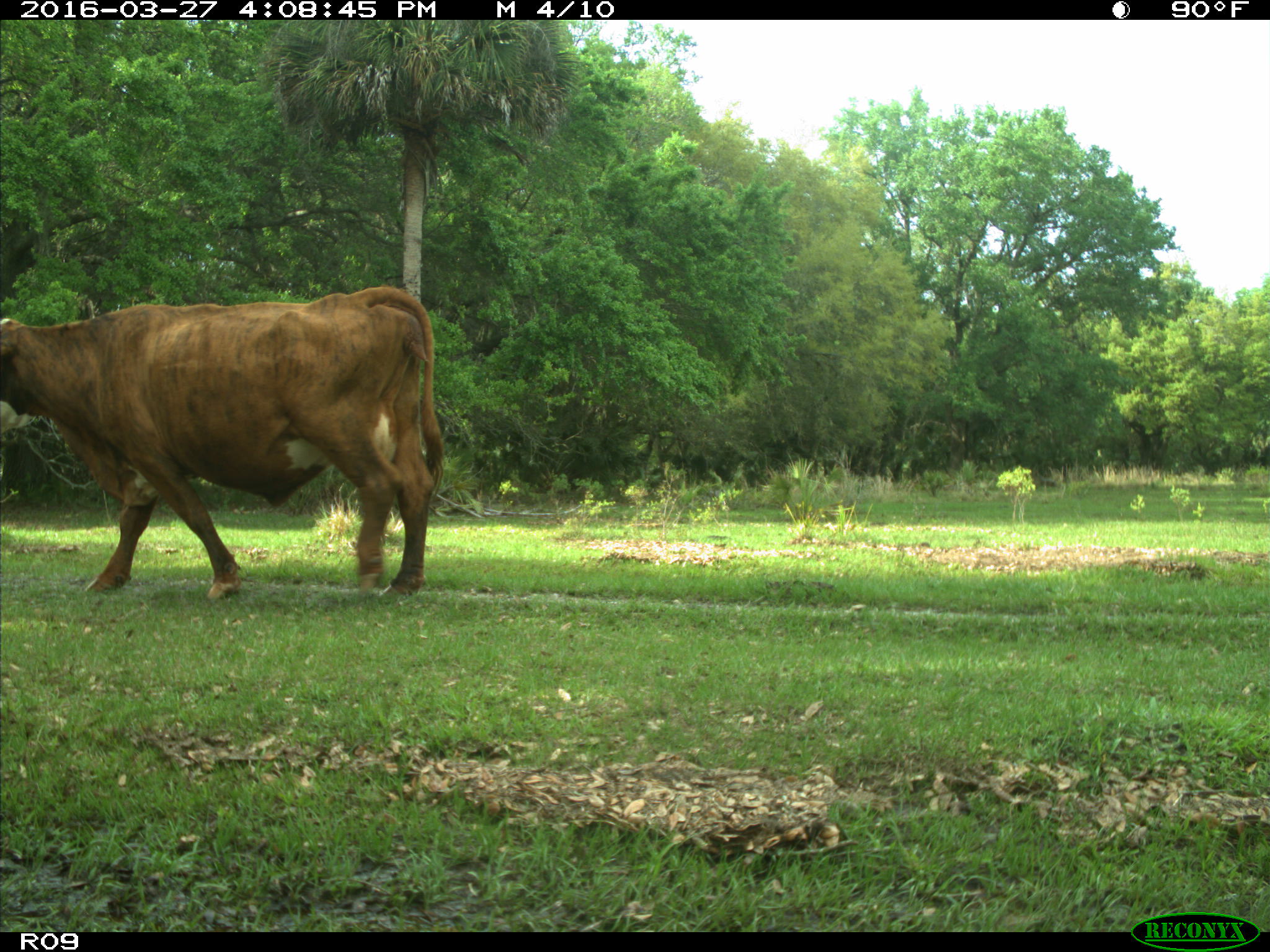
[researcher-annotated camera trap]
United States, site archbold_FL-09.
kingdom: Animalia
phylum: Chordata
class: Mammalia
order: Artiodactyla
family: Bovidae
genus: Bos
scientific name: Bos taurus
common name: domestic cow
Bos taurus (domestic cow).